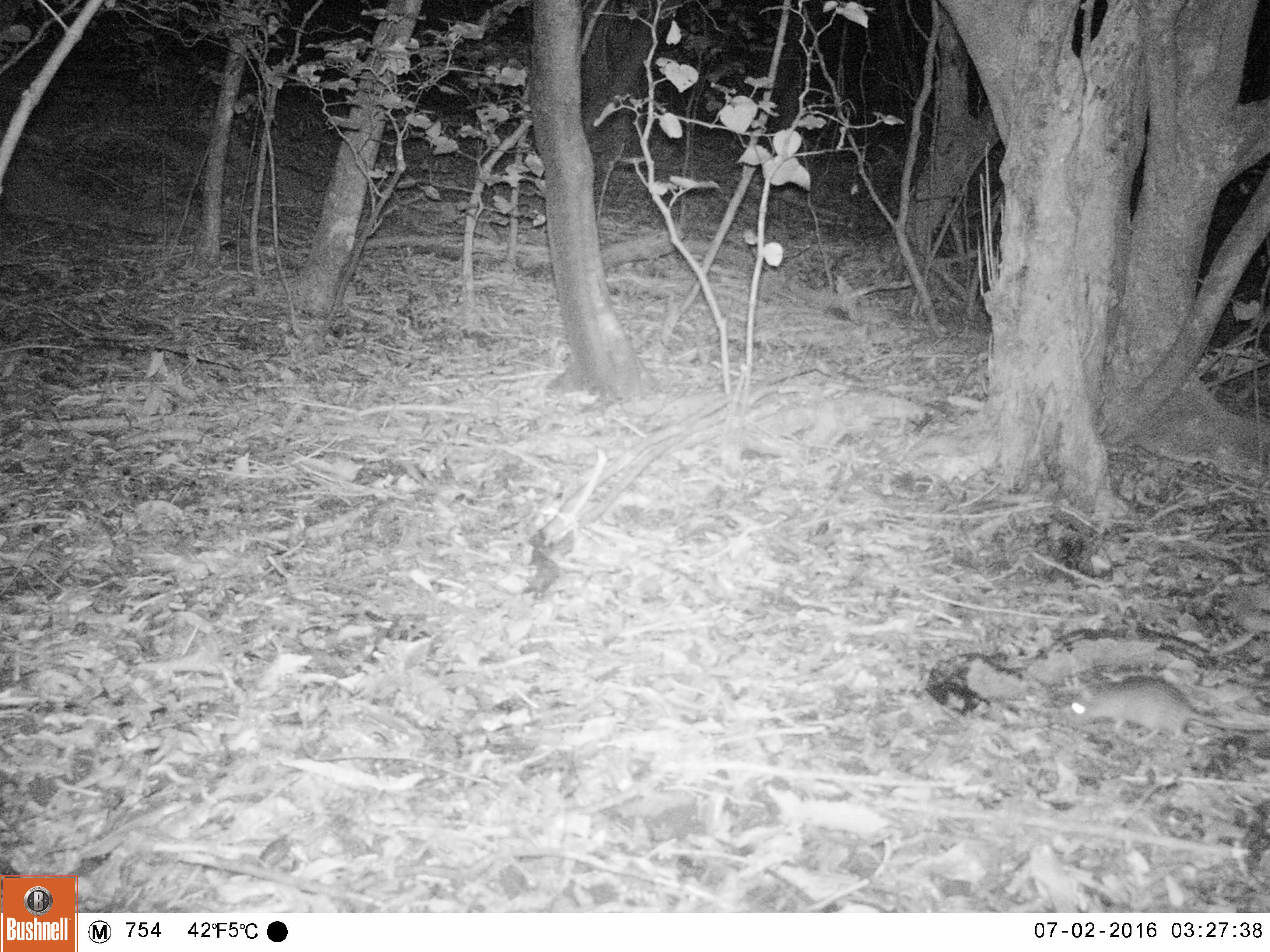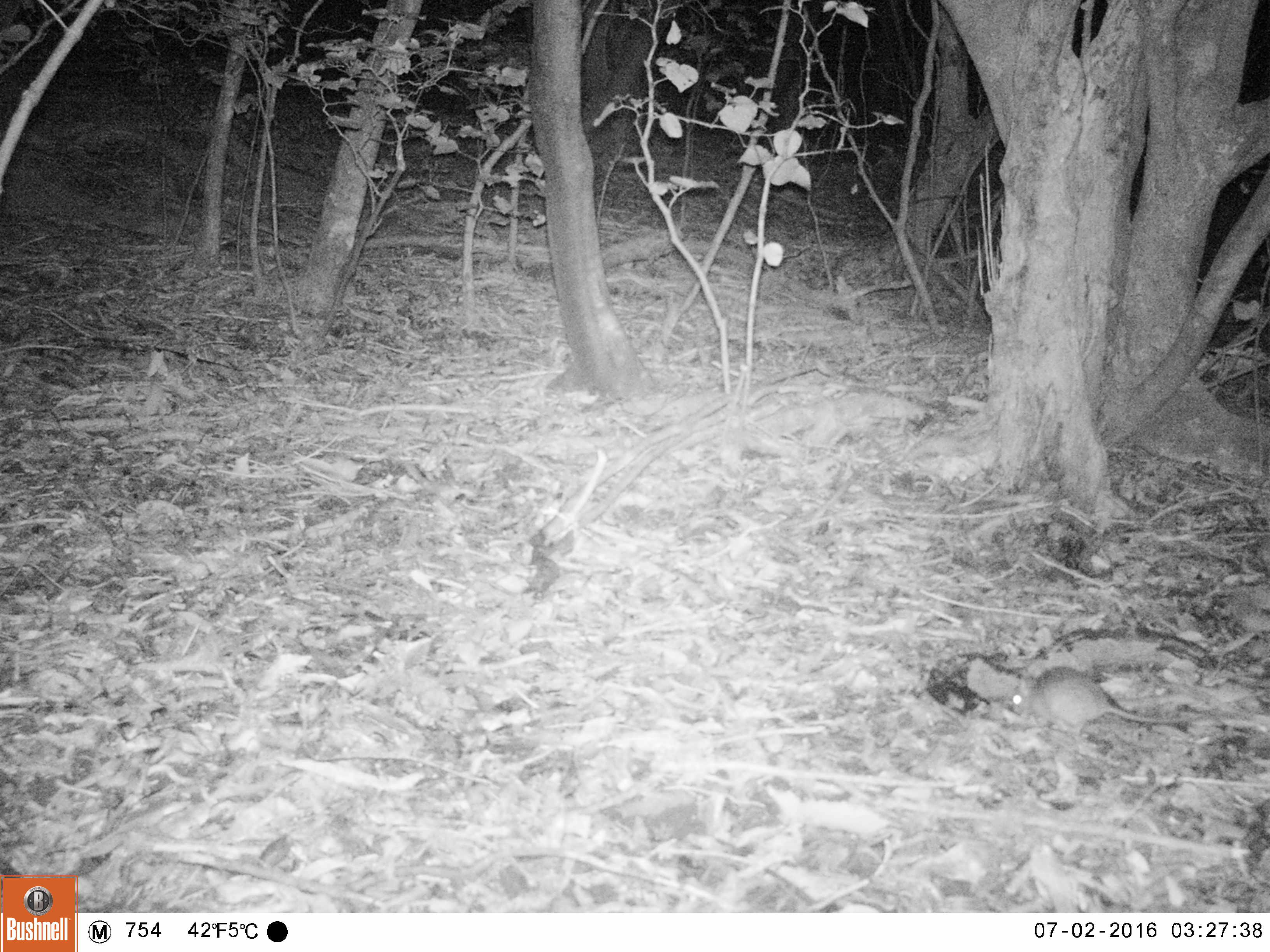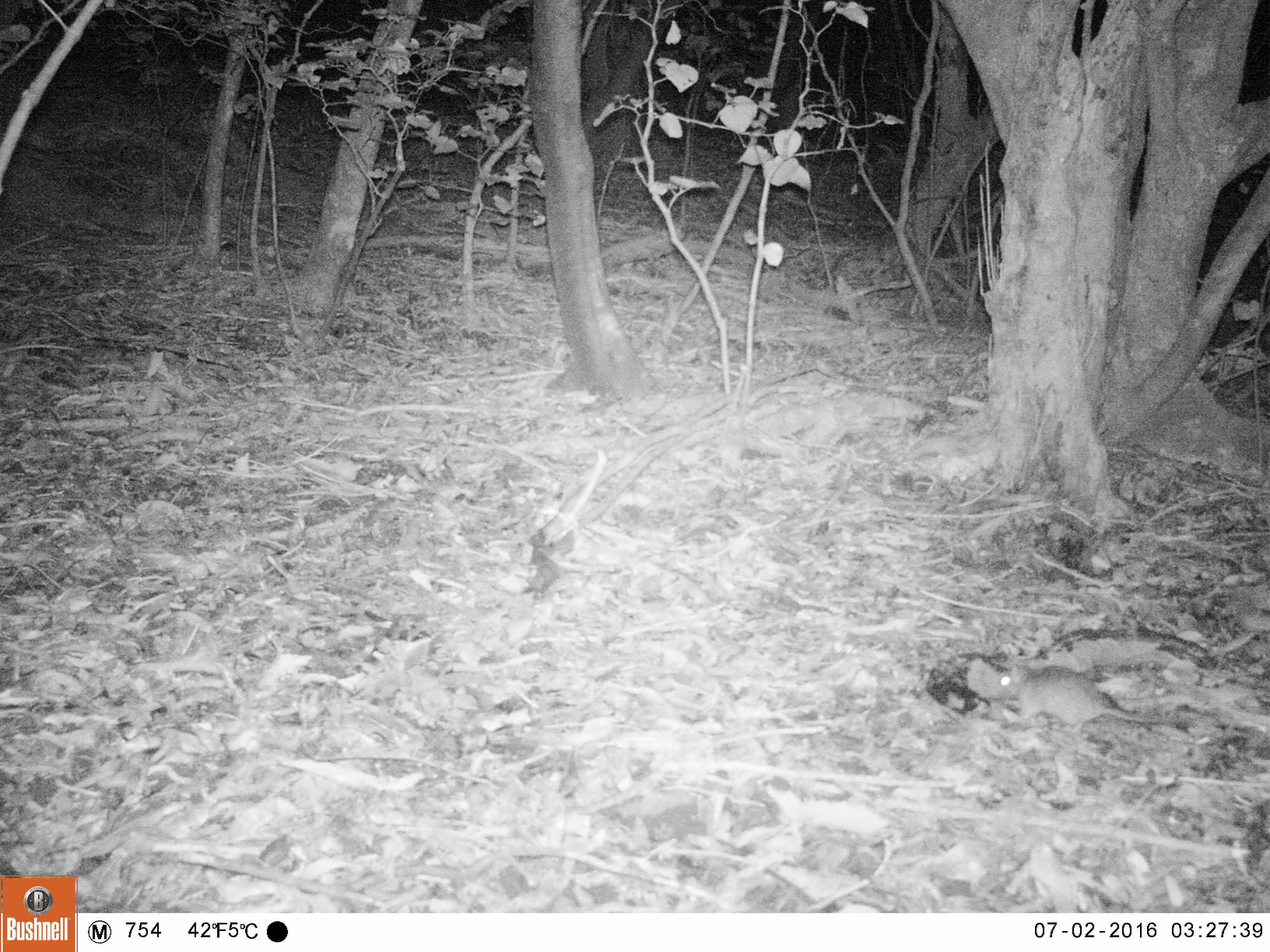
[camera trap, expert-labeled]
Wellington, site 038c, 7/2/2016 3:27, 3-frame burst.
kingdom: Animalia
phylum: Chordata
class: Mammalia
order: Rodentia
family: Muridae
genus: Rattus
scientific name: Rattus rattus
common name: ship rat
Ship rat (Rattus rattus).